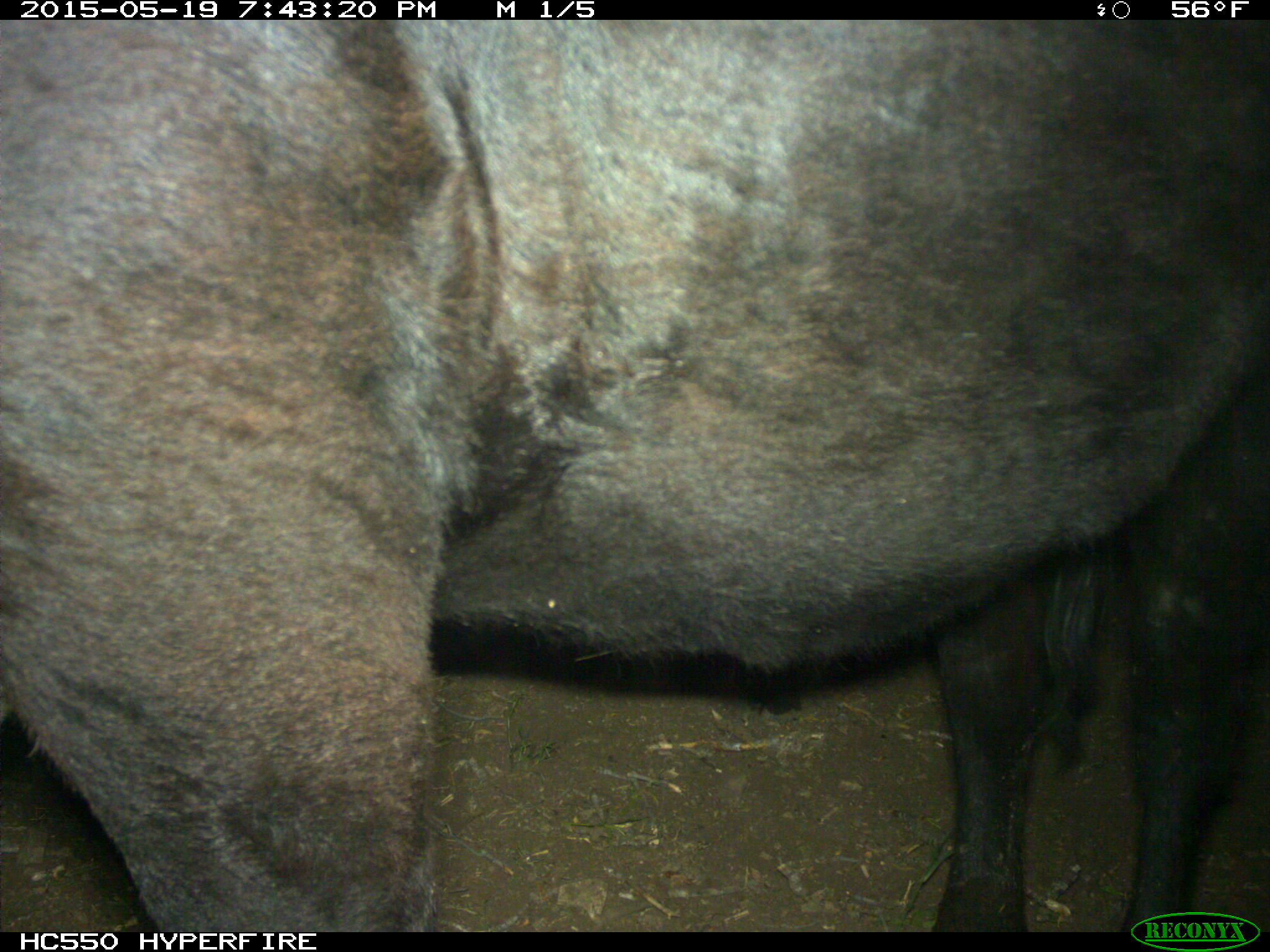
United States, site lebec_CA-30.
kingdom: Animalia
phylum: Chordata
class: Mammalia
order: Artiodactyla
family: Bovidae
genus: Bos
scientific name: Bos taurus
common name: domestic cow